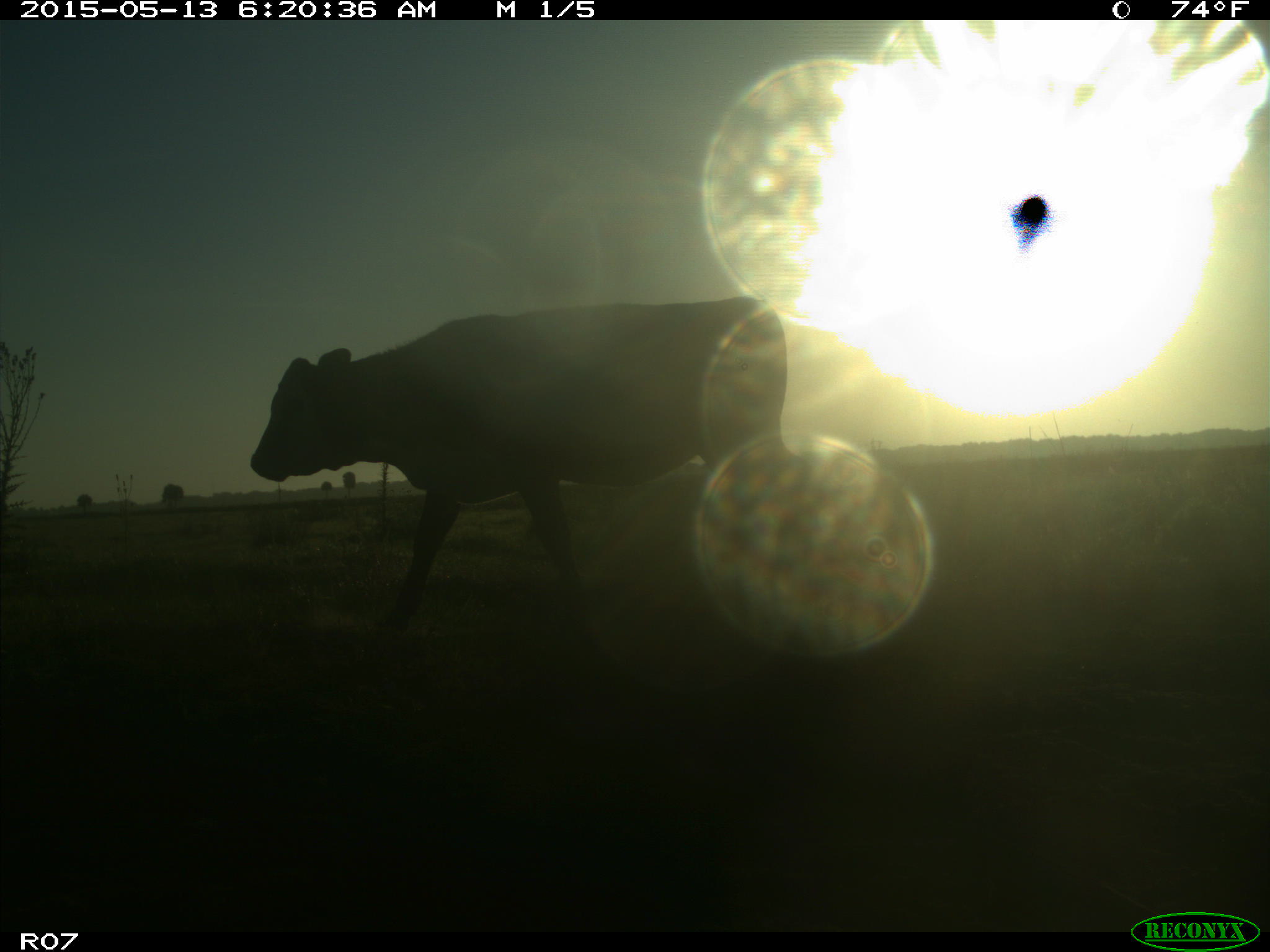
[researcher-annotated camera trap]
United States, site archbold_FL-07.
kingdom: Animalia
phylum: Chordata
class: Mammalia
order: Artiodactyla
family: Bovidae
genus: Bos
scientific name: Bos taurus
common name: domestic cow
Bos taurus (domestic cow).